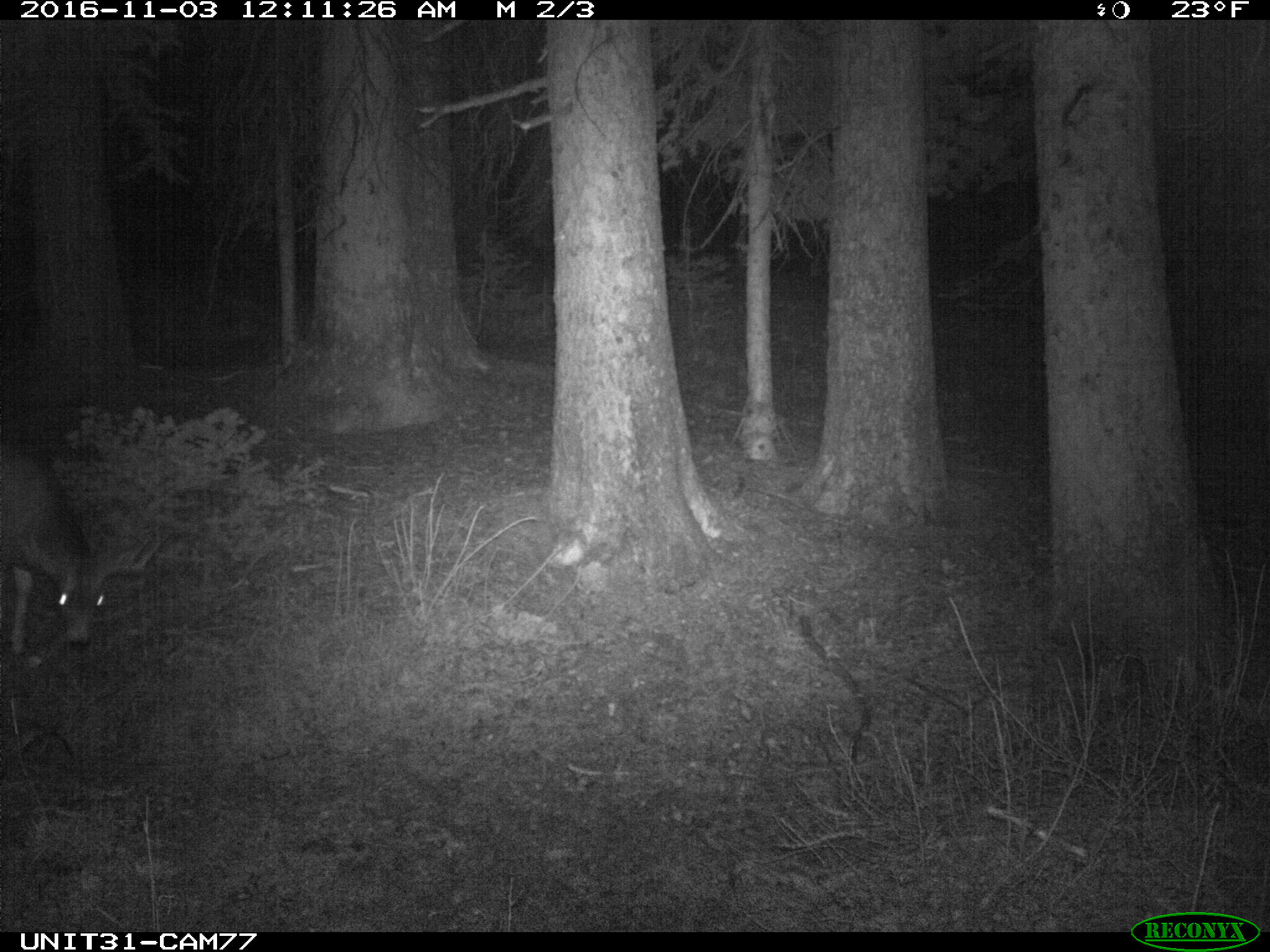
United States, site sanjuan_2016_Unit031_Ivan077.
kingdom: Animalia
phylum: Chordata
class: Mammalia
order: Artiodactyla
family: Cervidae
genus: Odocoileus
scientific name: Odocoileus hemionus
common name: mule deer